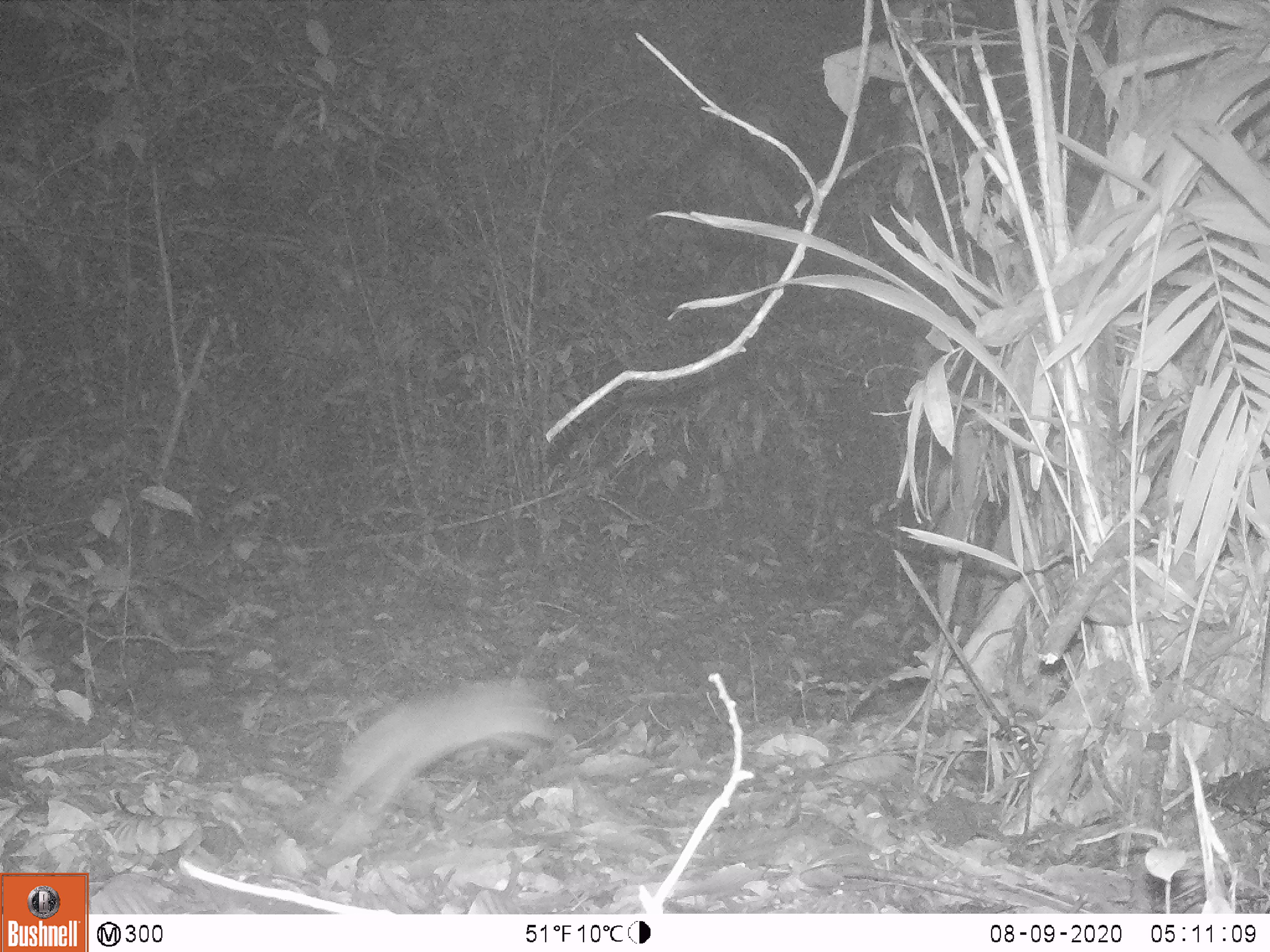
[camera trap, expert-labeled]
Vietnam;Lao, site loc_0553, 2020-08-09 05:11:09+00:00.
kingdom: Animalia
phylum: Chordata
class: Mammalia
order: Rodentia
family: Muridae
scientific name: Muridae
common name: old-world mice and rats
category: unidentified murid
Unidentified murid (old-world mice and rats) (Muridae). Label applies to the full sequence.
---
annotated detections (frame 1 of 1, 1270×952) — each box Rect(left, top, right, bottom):
unidentified murid: Rect(319, 676, 558, 863)